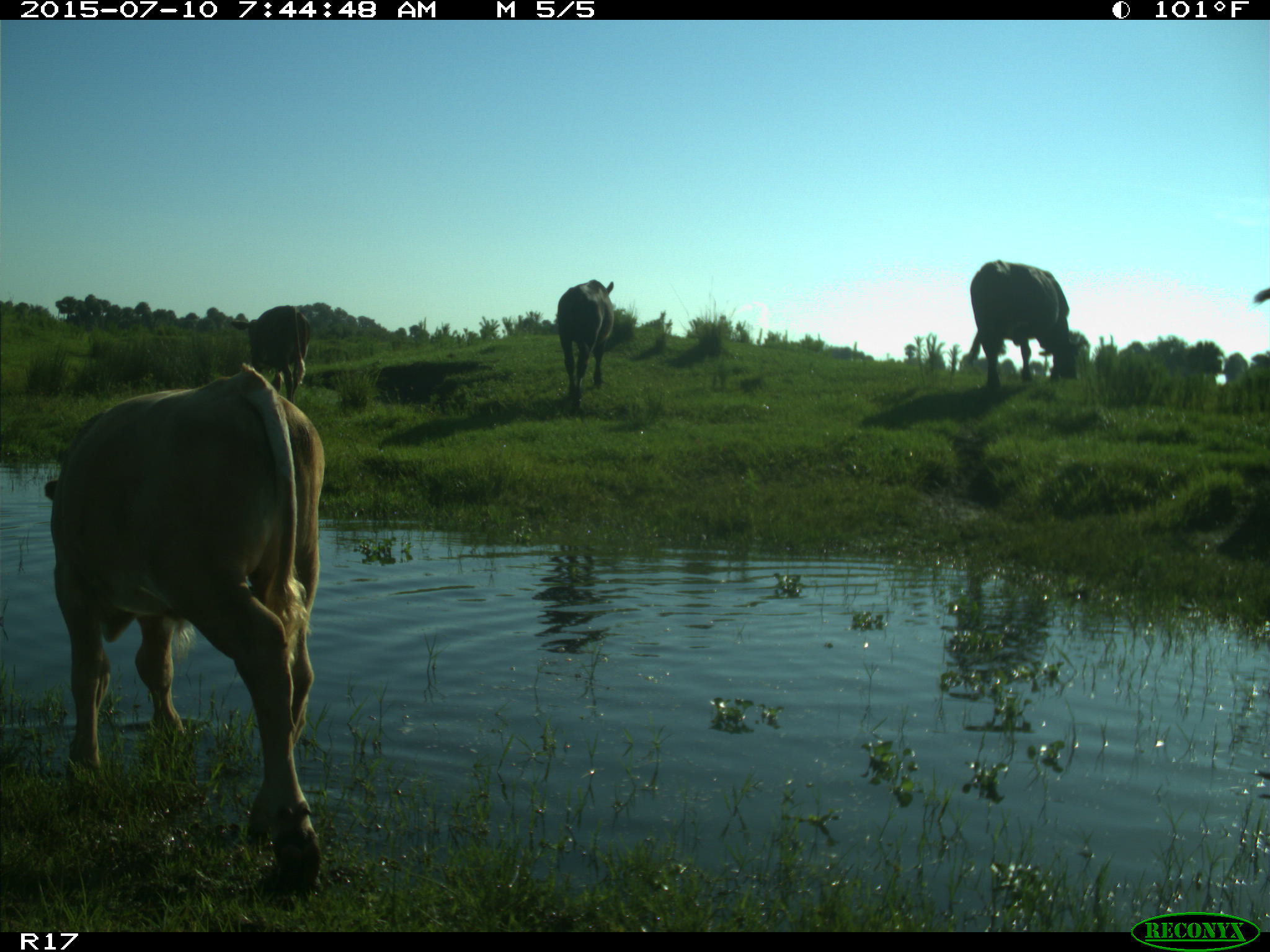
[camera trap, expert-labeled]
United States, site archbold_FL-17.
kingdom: Animalia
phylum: Chordata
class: Mammalia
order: Artiodactyla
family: Bovidae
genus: Bos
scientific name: Bos taurus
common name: domestic cow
Bos taurus (domestic cow).